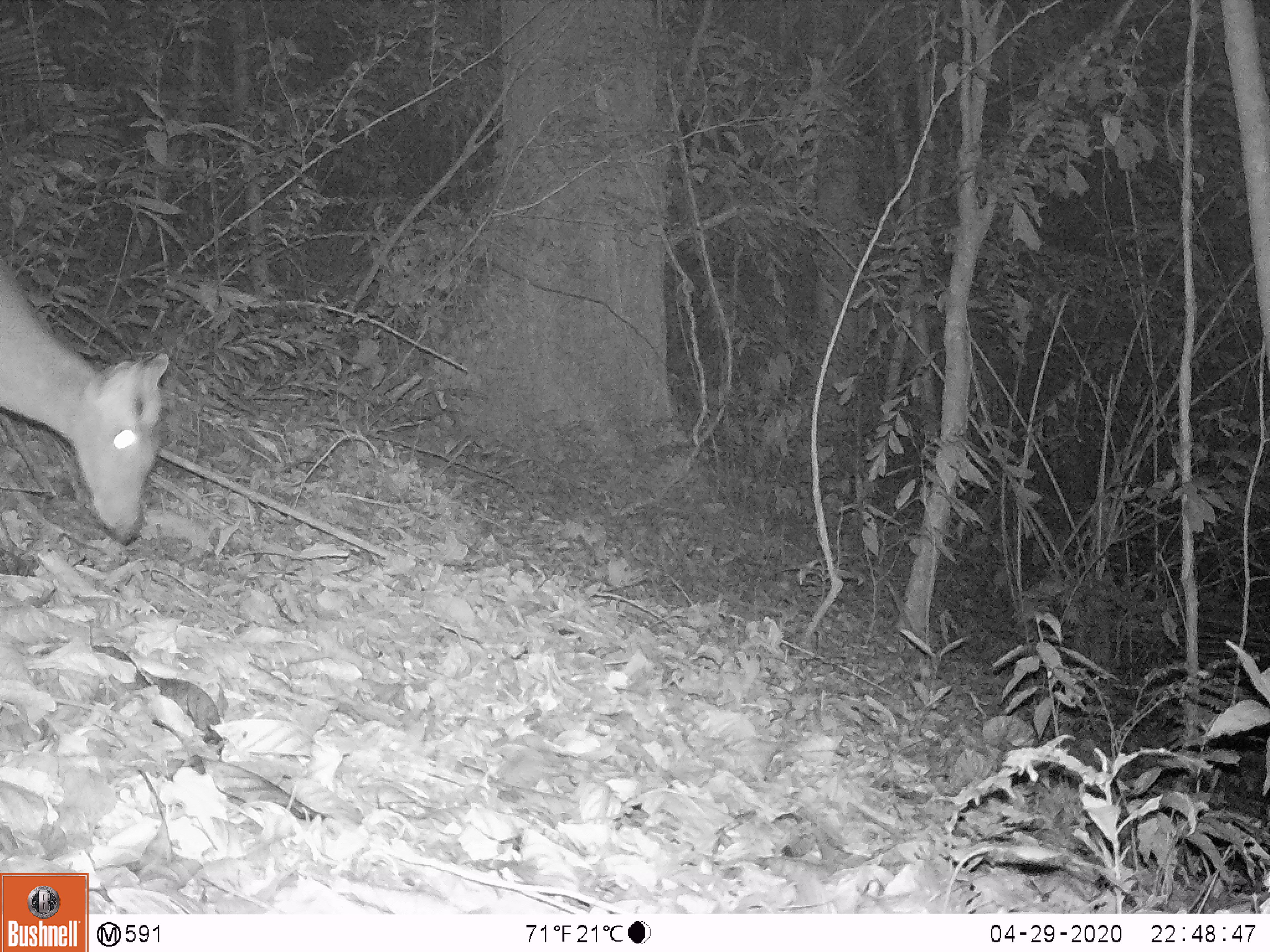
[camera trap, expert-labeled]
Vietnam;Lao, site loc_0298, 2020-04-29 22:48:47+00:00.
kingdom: Animalia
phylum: Chordata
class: Mammalia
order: Artiodactyla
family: Cervidae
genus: Muntiacus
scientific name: Muntiacus rooseveltorum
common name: roosevelt's muntjac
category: roosevelts muntjac group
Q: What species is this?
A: Roosevelts muntjac group (roosevelt's muntjac) (Muntiacus rooseveltorum).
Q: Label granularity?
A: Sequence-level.